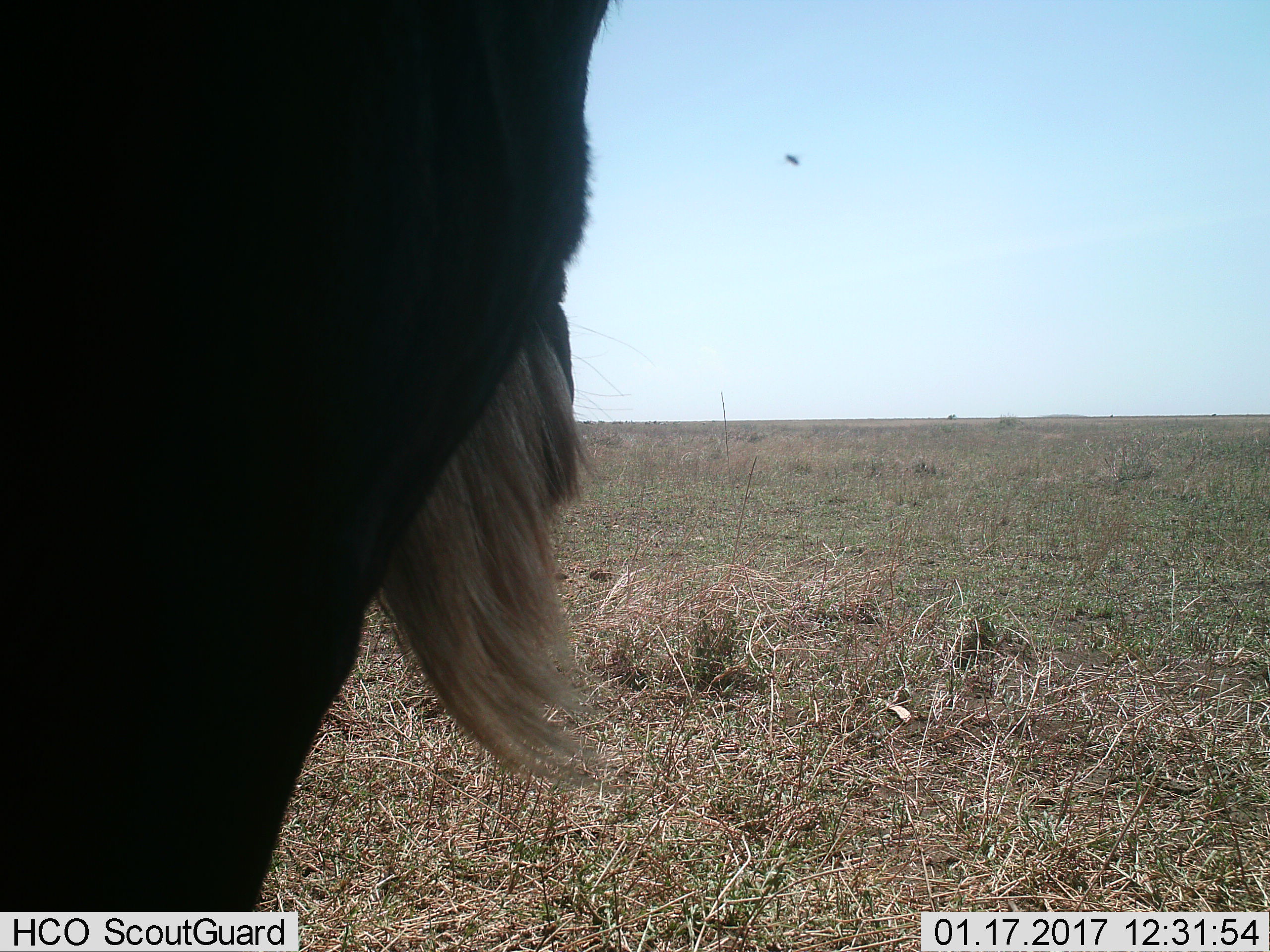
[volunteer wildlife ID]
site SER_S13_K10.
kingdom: Animalia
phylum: Chordata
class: Mammalia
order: Artiodactyla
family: Bovidae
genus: Connochaetes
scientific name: Connochaetes taurinus taurinus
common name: blue wildebeest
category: wildebeestblue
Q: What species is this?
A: Wildebeestblue (blue wildebeest) (Connochaetes taurinus taurinus).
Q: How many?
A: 1.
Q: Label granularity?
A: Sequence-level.